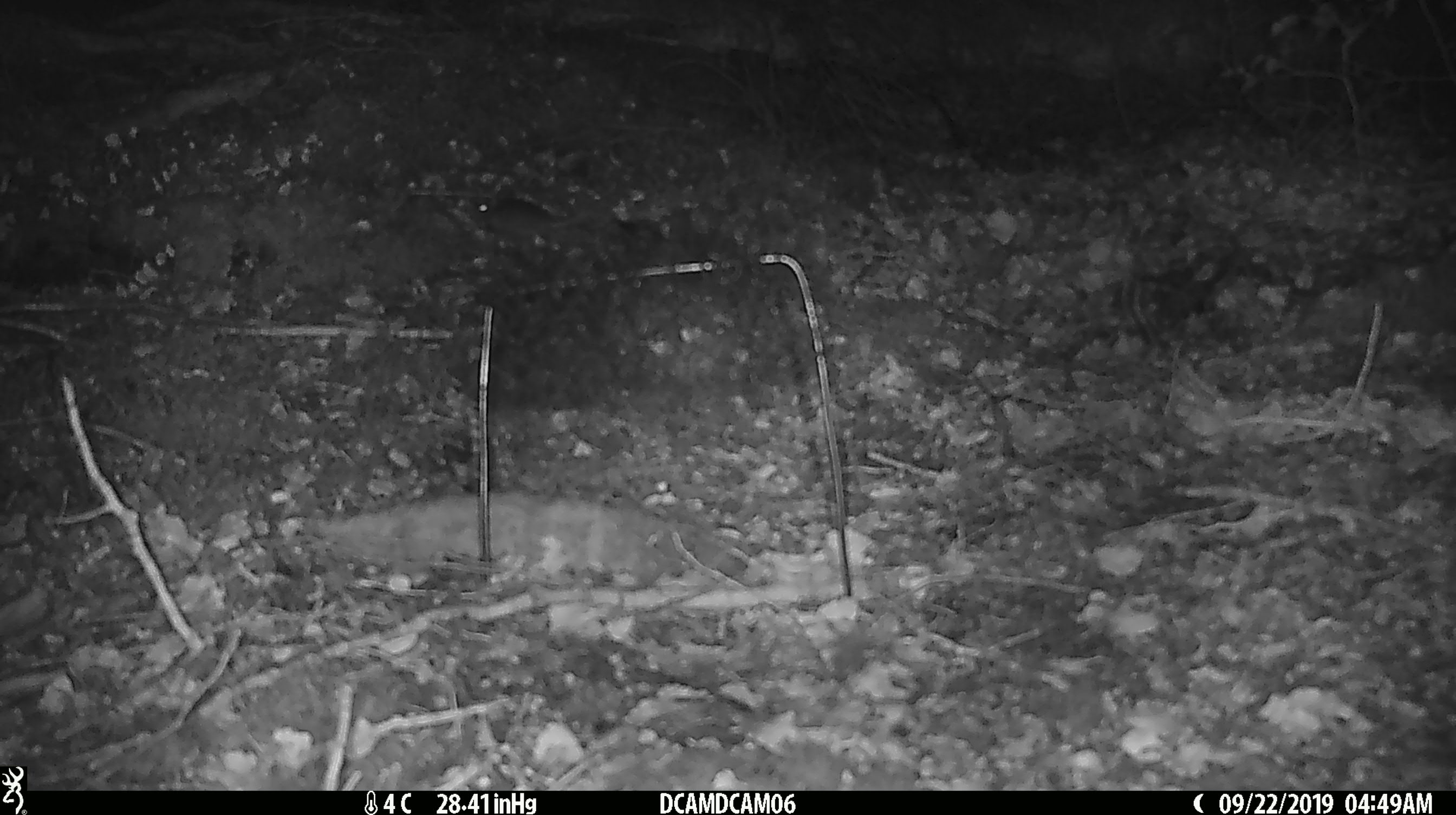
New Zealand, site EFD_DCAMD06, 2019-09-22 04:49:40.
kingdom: Animalia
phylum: Chordata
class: Mammalia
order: Rodentia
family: Muridae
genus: Mus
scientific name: Mus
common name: mouse